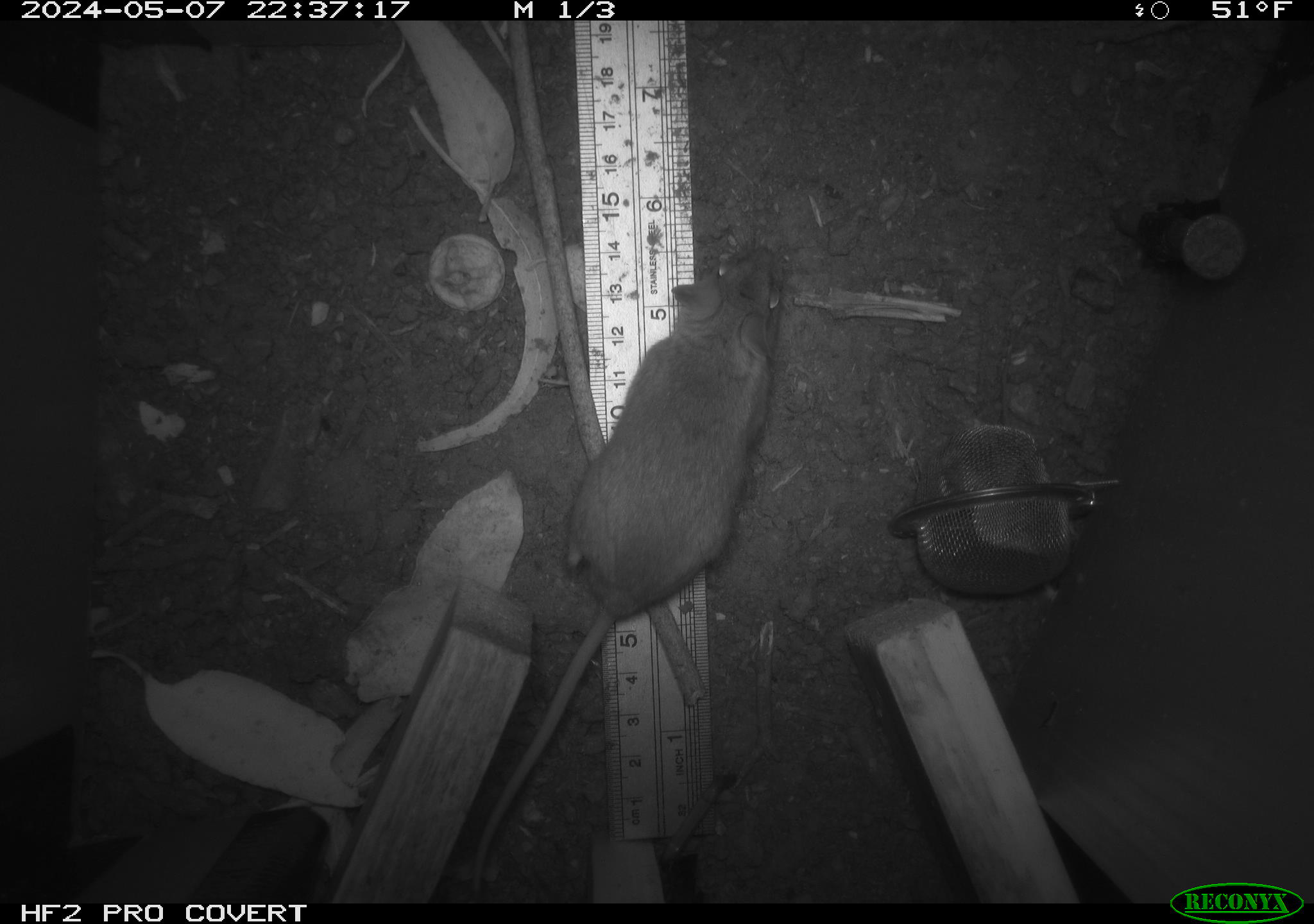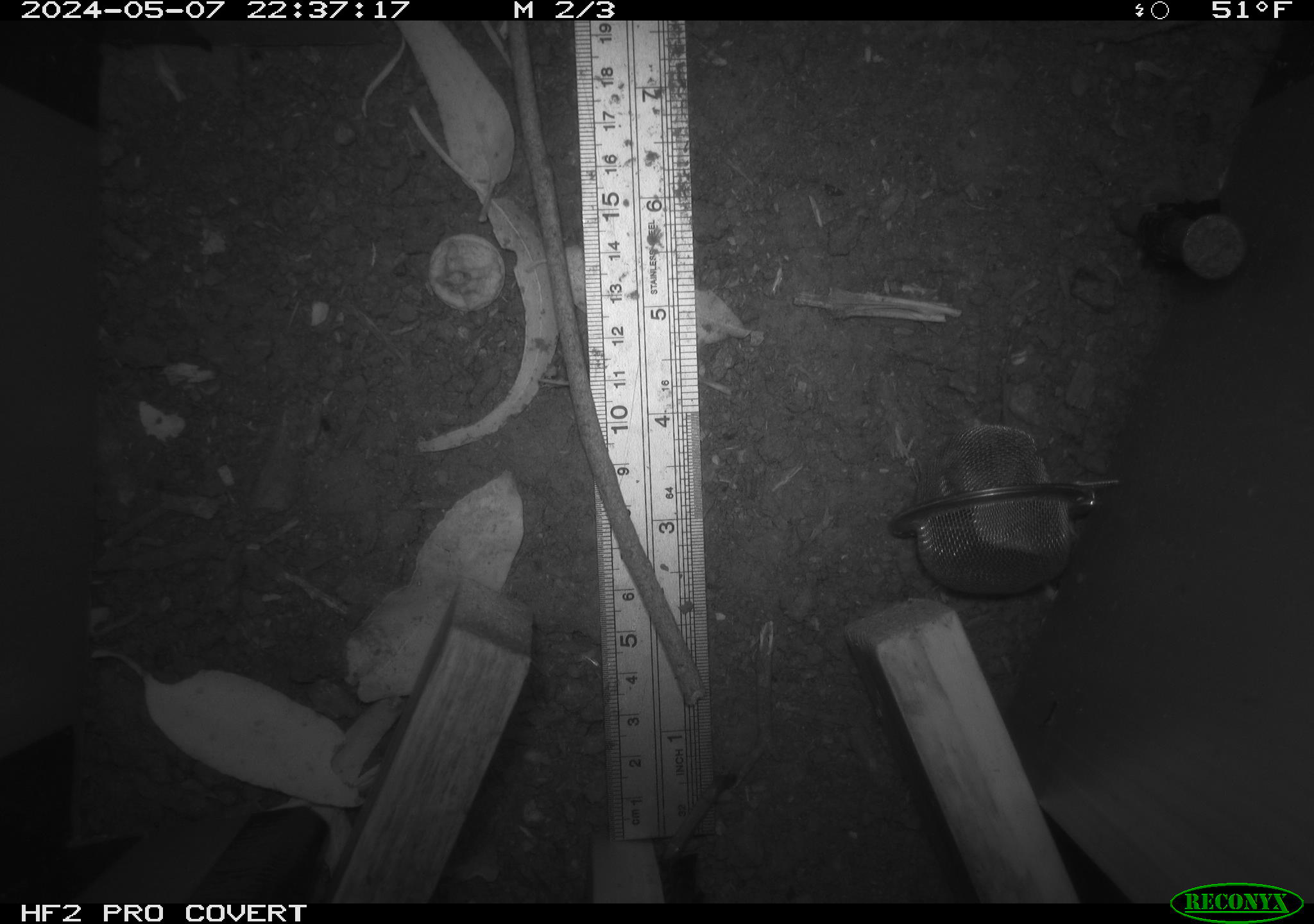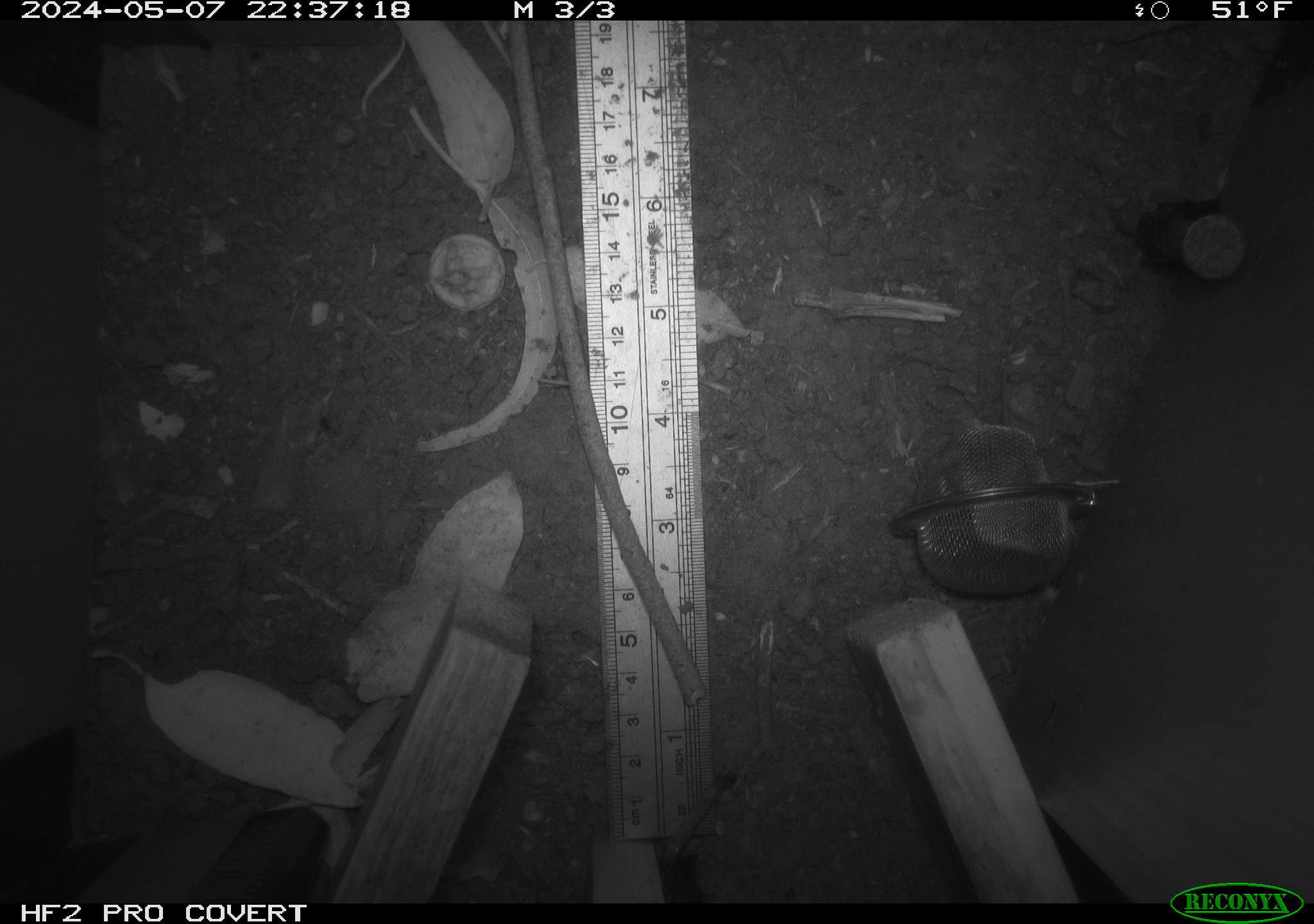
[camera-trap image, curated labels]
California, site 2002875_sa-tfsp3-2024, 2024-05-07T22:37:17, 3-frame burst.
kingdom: Animalia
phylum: Chordata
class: Mammalia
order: Rodentia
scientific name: Rodentia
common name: mouse species